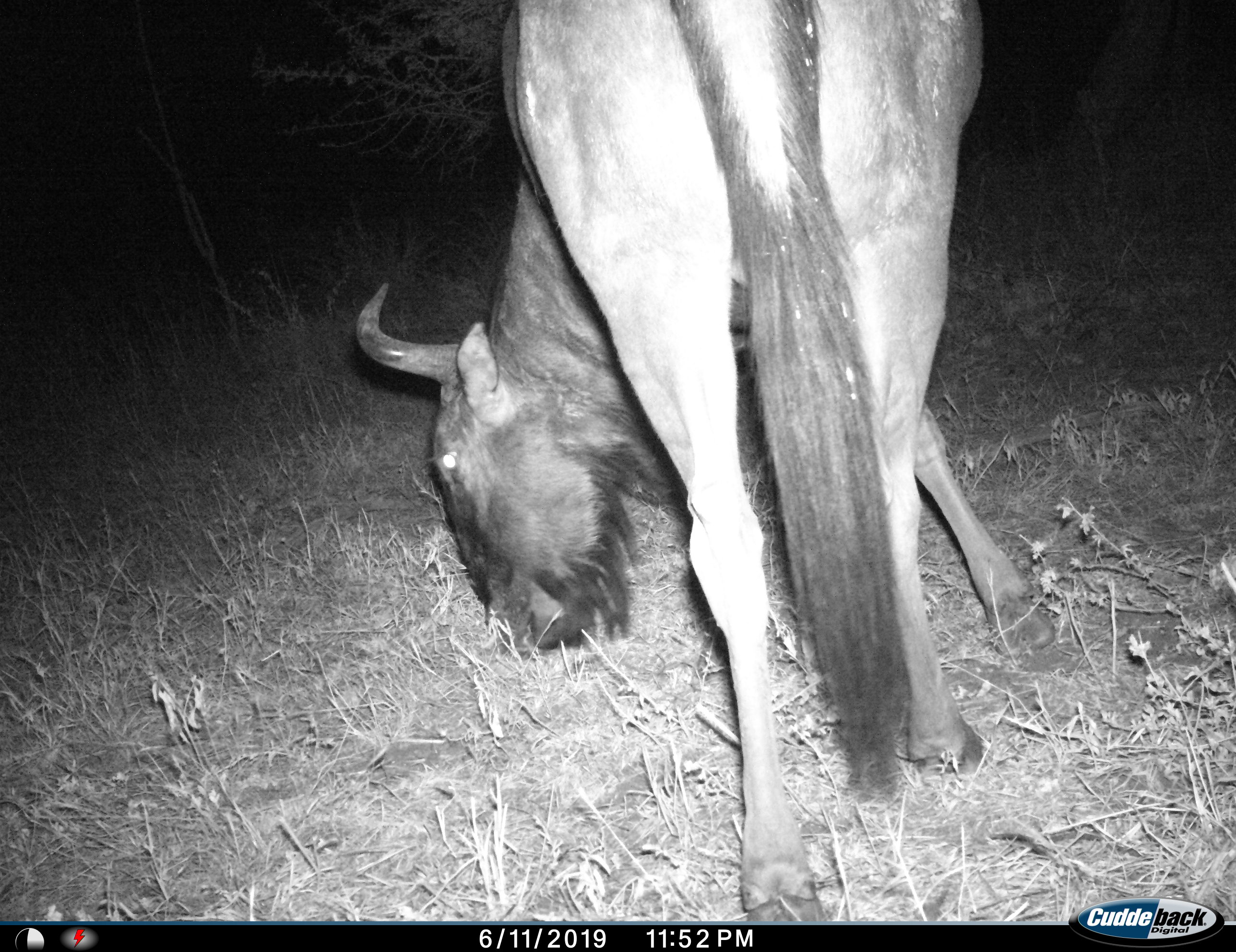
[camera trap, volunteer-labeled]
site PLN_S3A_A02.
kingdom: Animalia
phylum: Chordata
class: Mammalia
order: Artiodactyla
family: Bovidae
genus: Connochaetes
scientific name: Connochaetes taurinus taurinus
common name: blue wildebeest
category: wildebeestblue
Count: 1.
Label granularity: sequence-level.